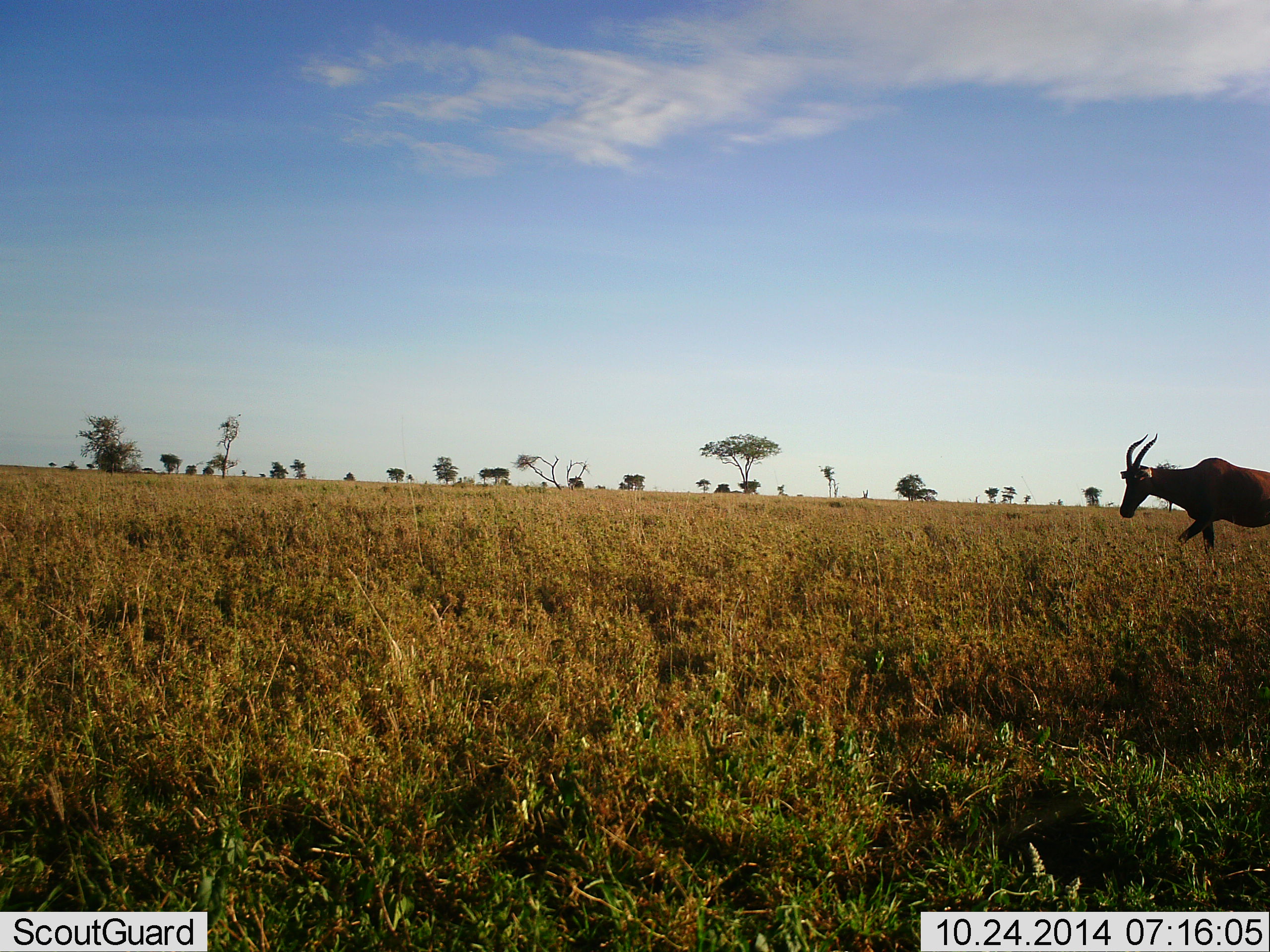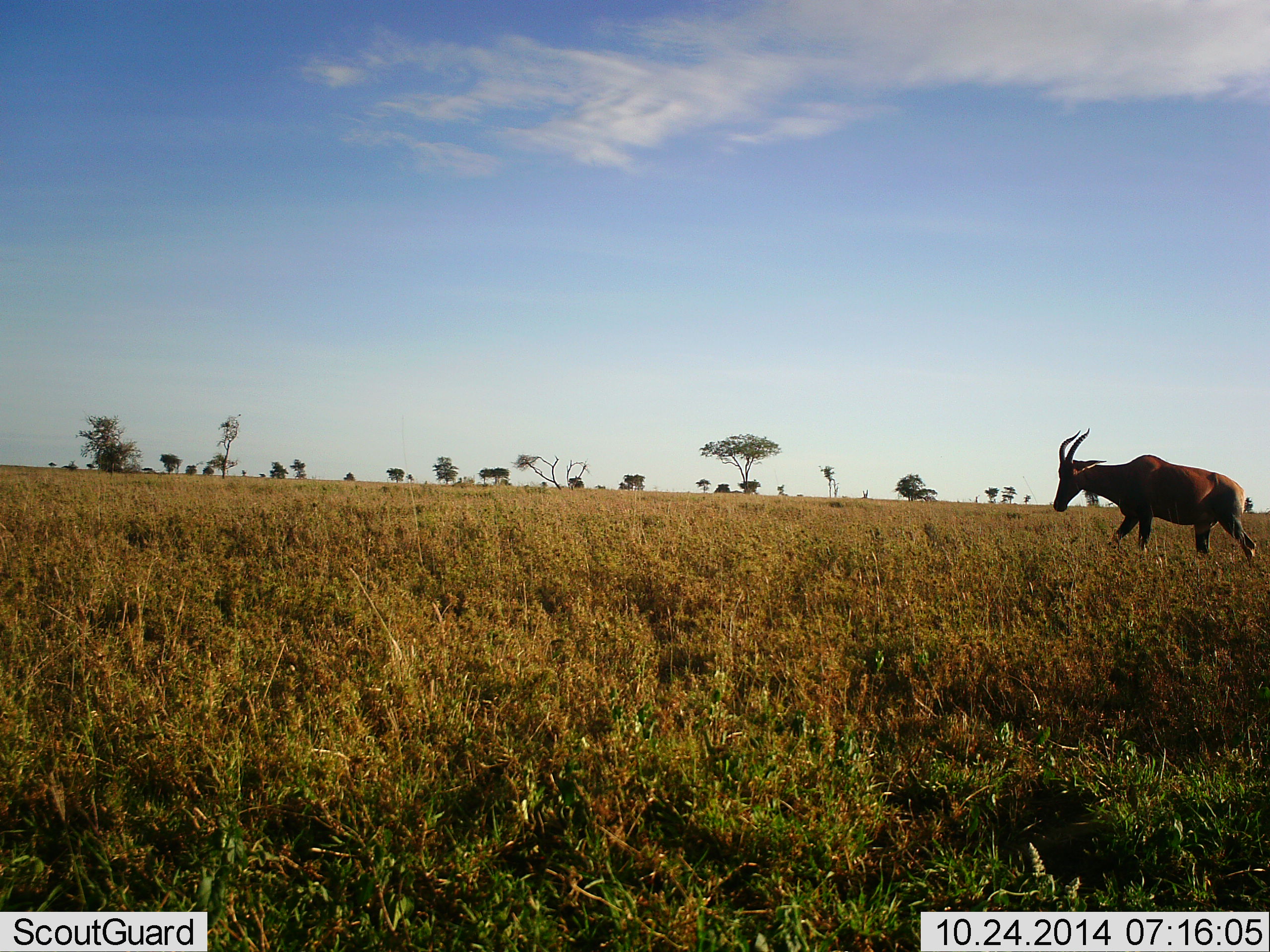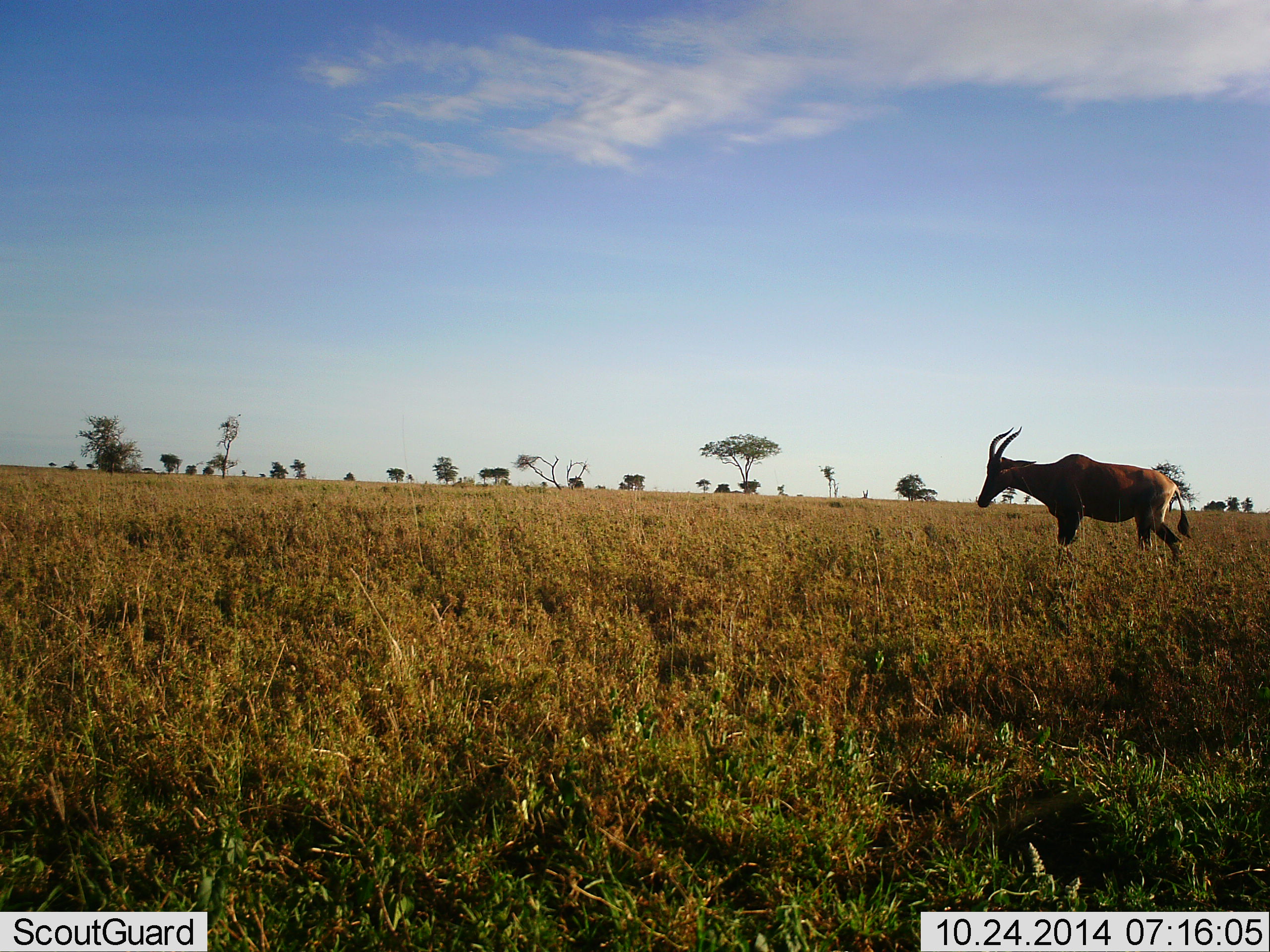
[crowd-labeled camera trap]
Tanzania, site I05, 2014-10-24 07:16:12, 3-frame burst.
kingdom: Animalia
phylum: Chordata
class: Mammalia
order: Artiodactyla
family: Bovidae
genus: Damaliscus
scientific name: Damaliscus lunatus jimela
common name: topi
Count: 1.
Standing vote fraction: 0%.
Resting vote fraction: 0%.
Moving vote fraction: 100%.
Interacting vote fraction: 0%.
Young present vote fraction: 0%.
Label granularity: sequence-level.